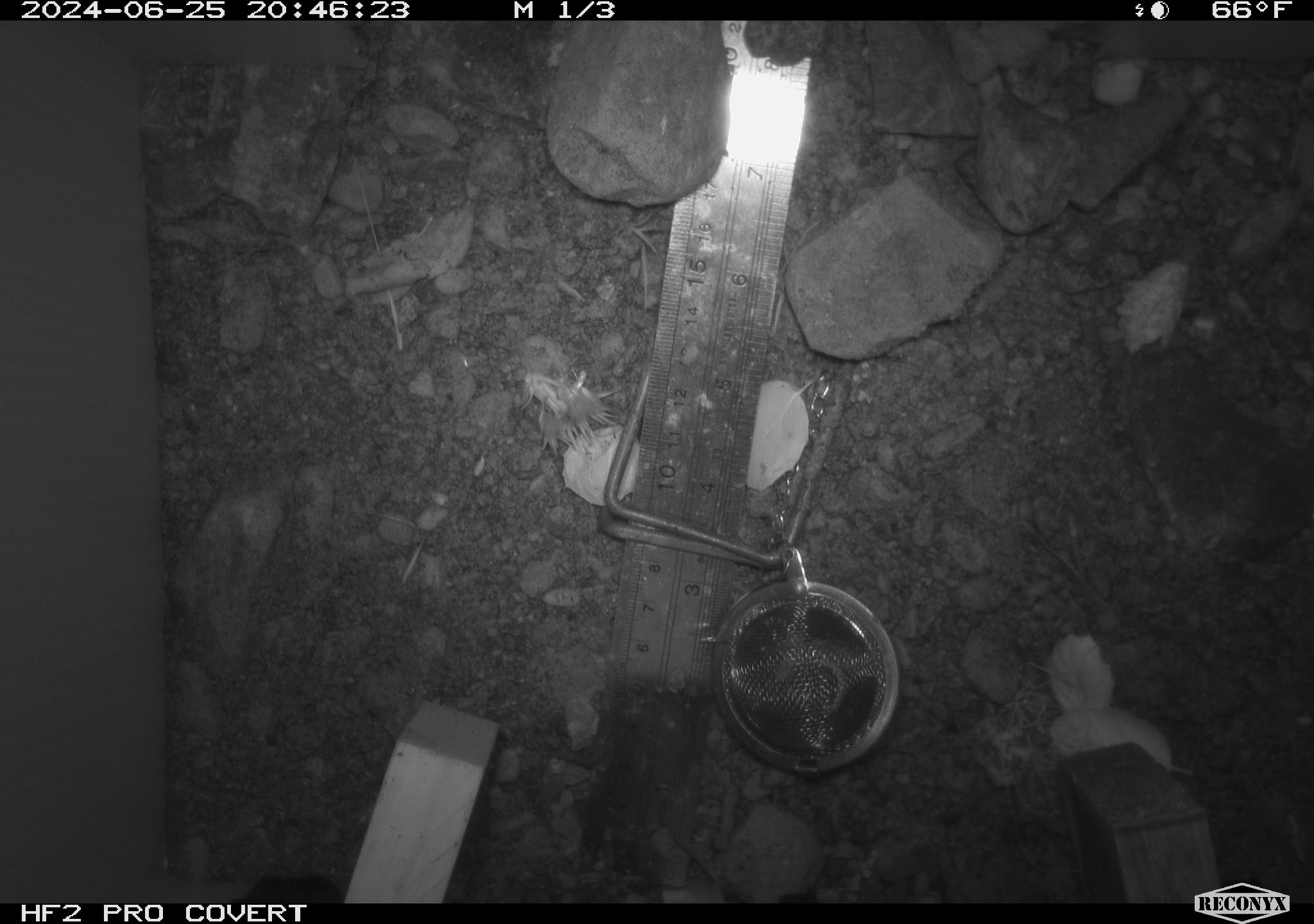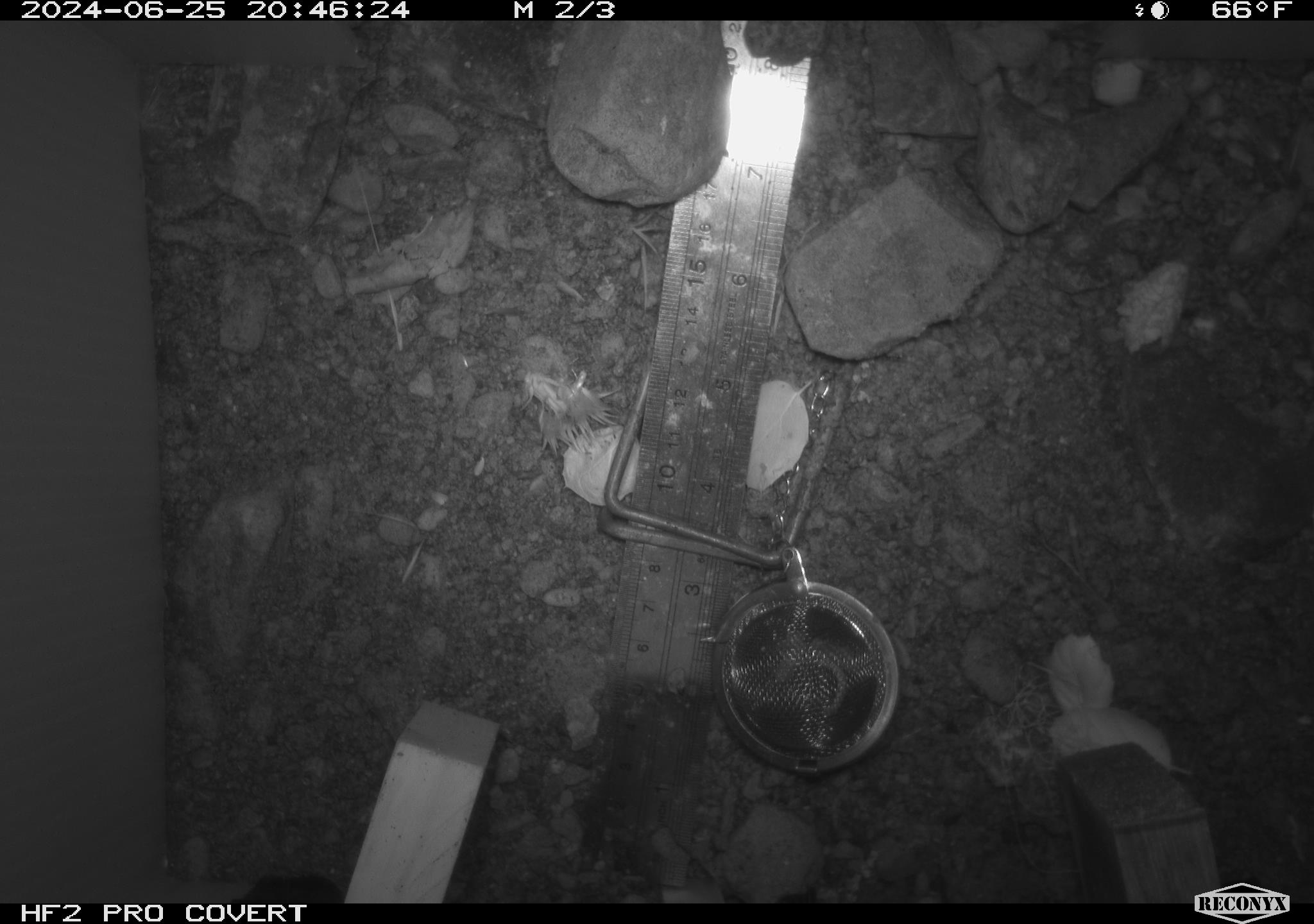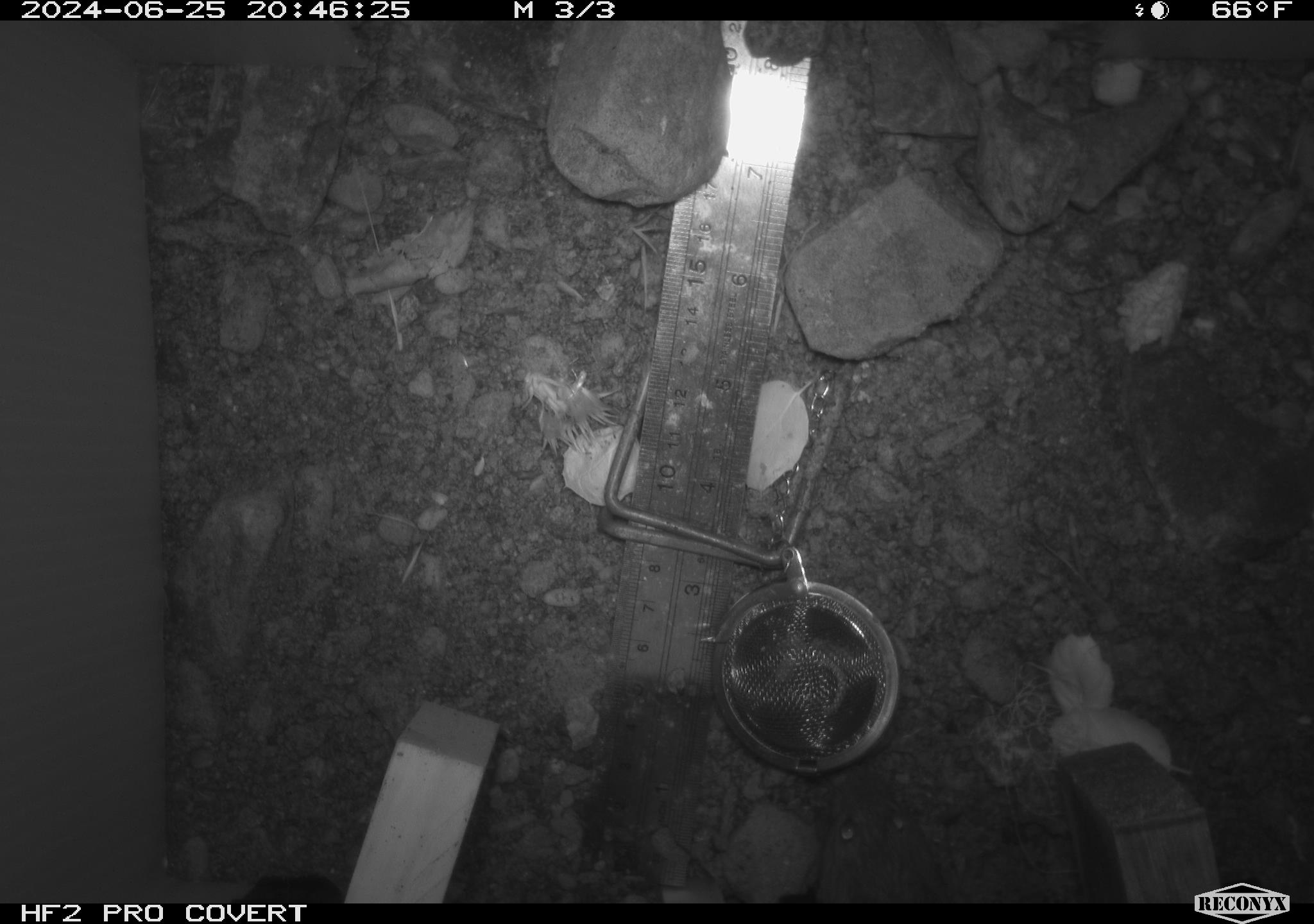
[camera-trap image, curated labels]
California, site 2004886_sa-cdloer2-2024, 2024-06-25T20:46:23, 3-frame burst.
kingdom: Animalia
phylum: Chordata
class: Mammalia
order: Rodentia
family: Cricetidae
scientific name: Arvicolinae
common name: voles, lemmings, and muskrats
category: arvicolinae subfamily